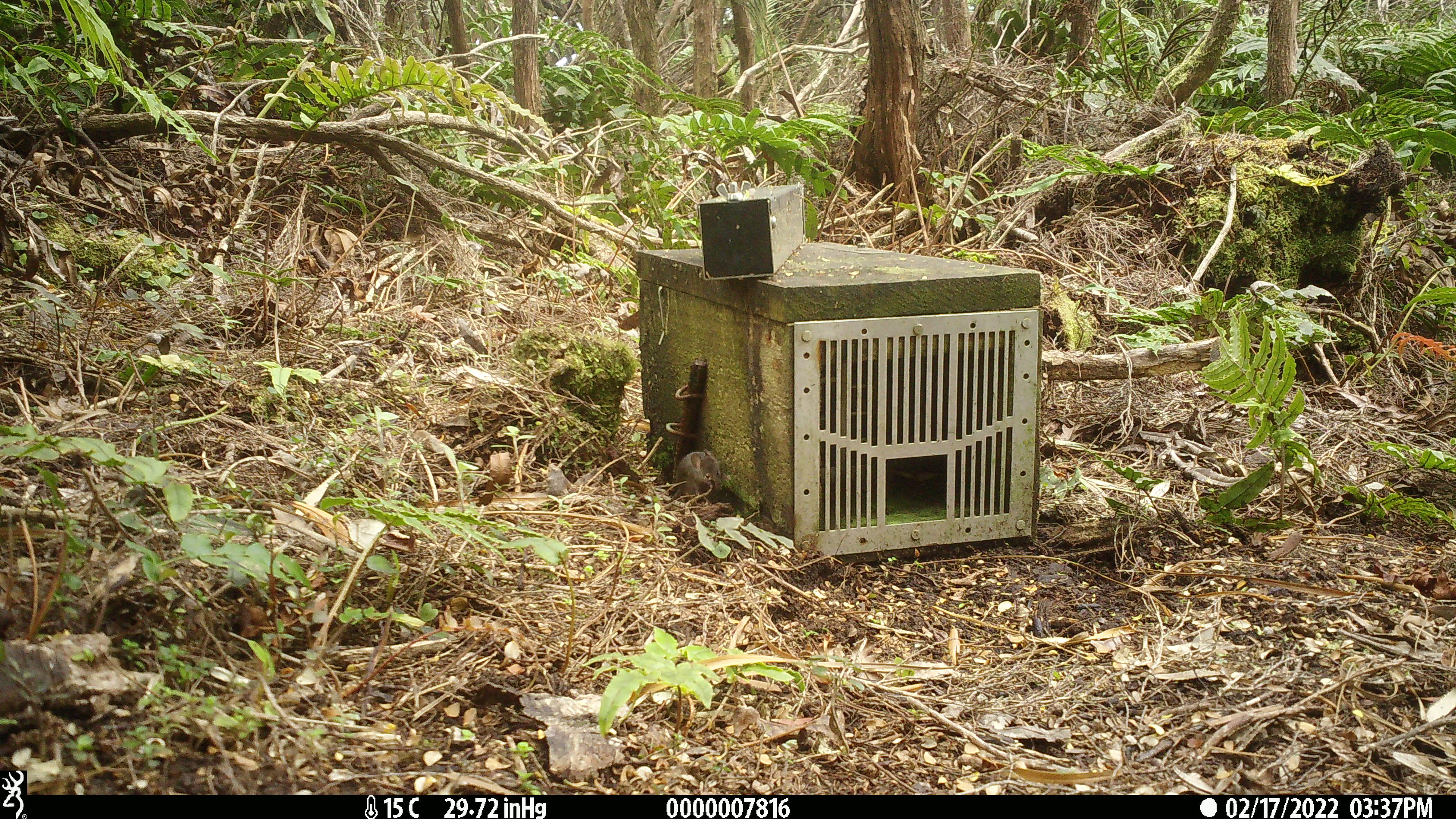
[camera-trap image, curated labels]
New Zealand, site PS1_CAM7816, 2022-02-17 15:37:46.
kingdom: Animalia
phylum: Chordata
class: Mammalia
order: Rodentia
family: Muridae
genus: Mus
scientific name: Mus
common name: mouse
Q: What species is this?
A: Mouse (Mus).